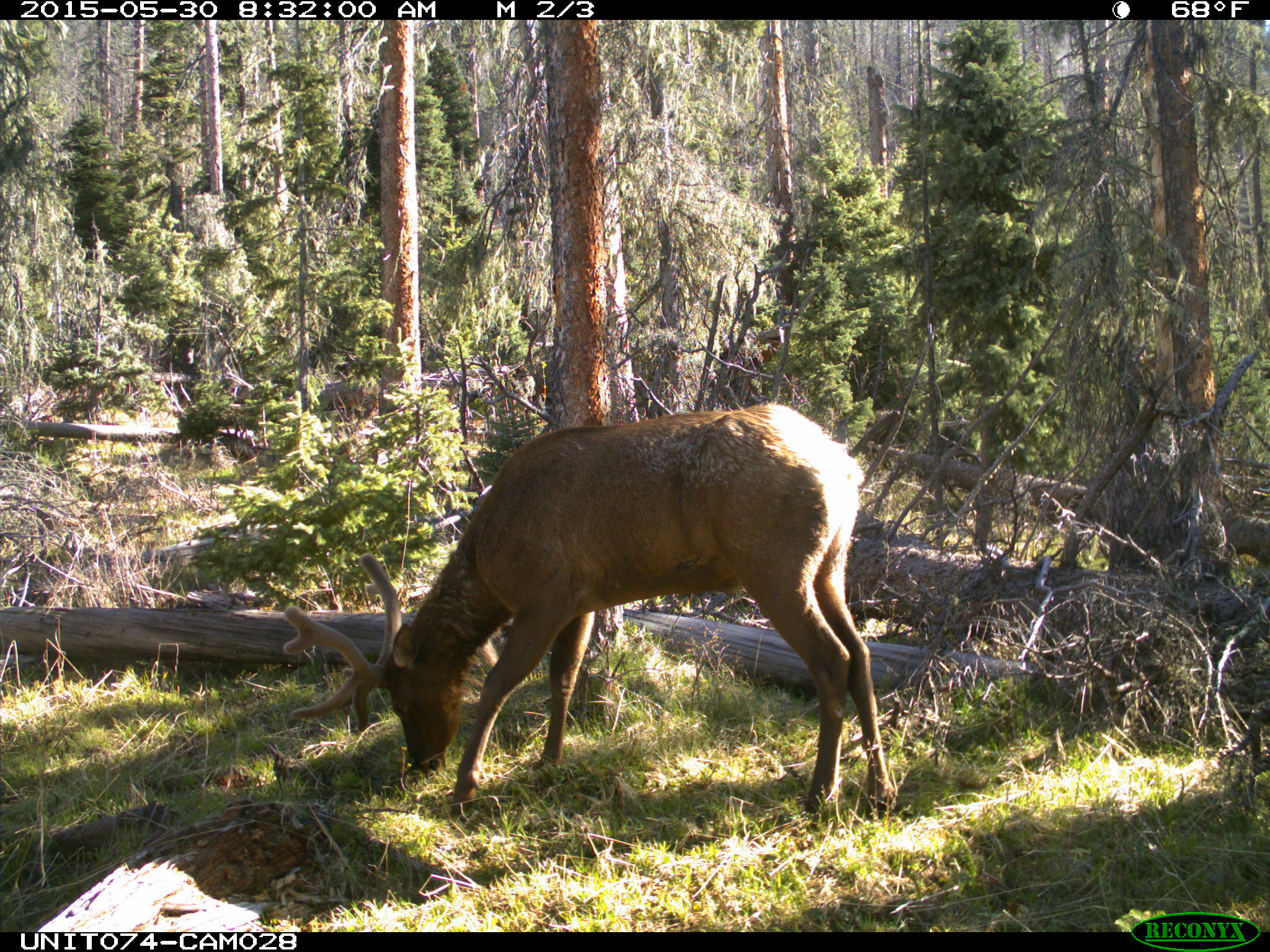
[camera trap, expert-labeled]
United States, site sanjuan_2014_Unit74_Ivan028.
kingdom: Animalia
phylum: Chordata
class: Mammalia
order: Artiodactyla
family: Cervidae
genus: Cervus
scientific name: Cervus elaphus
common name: red deer